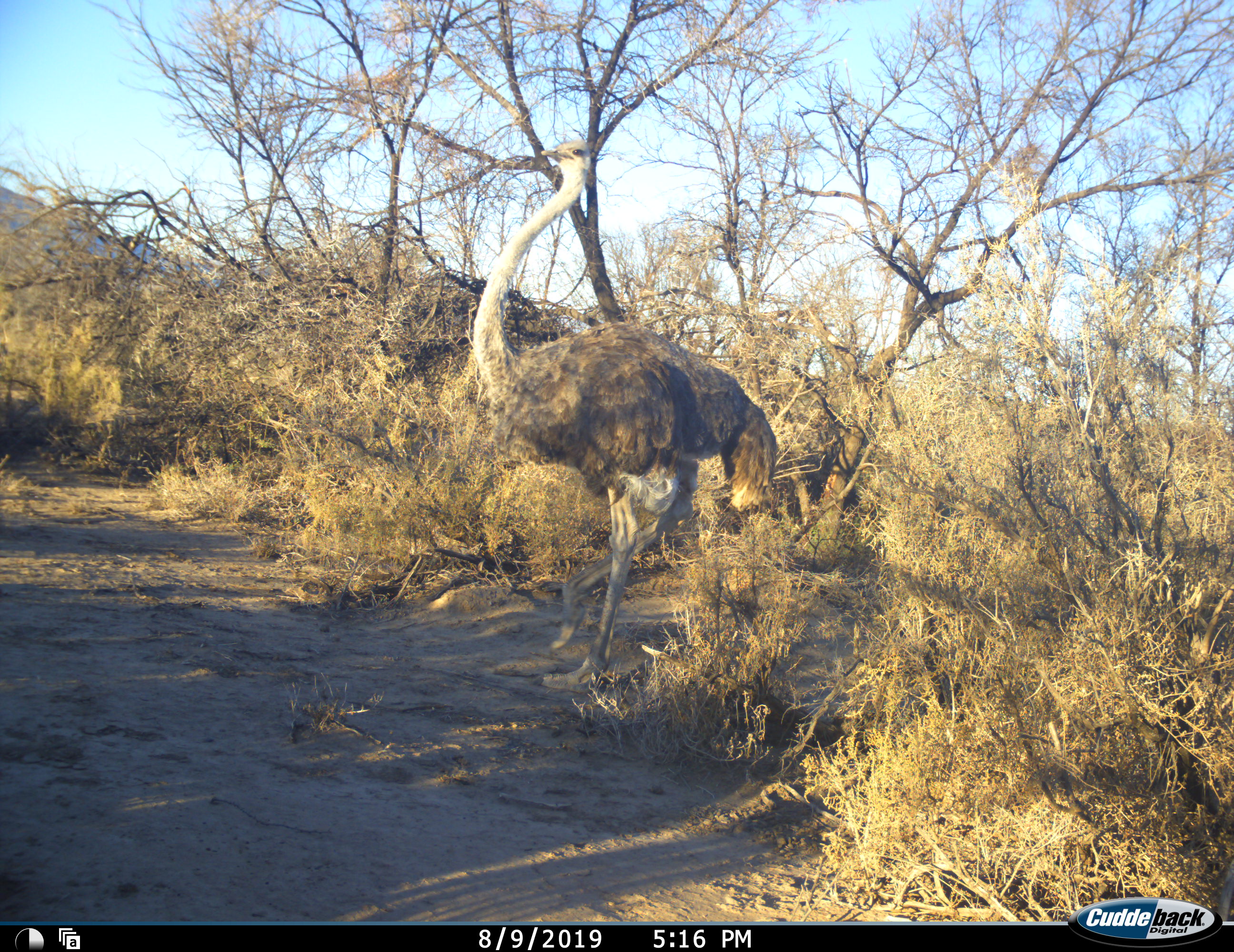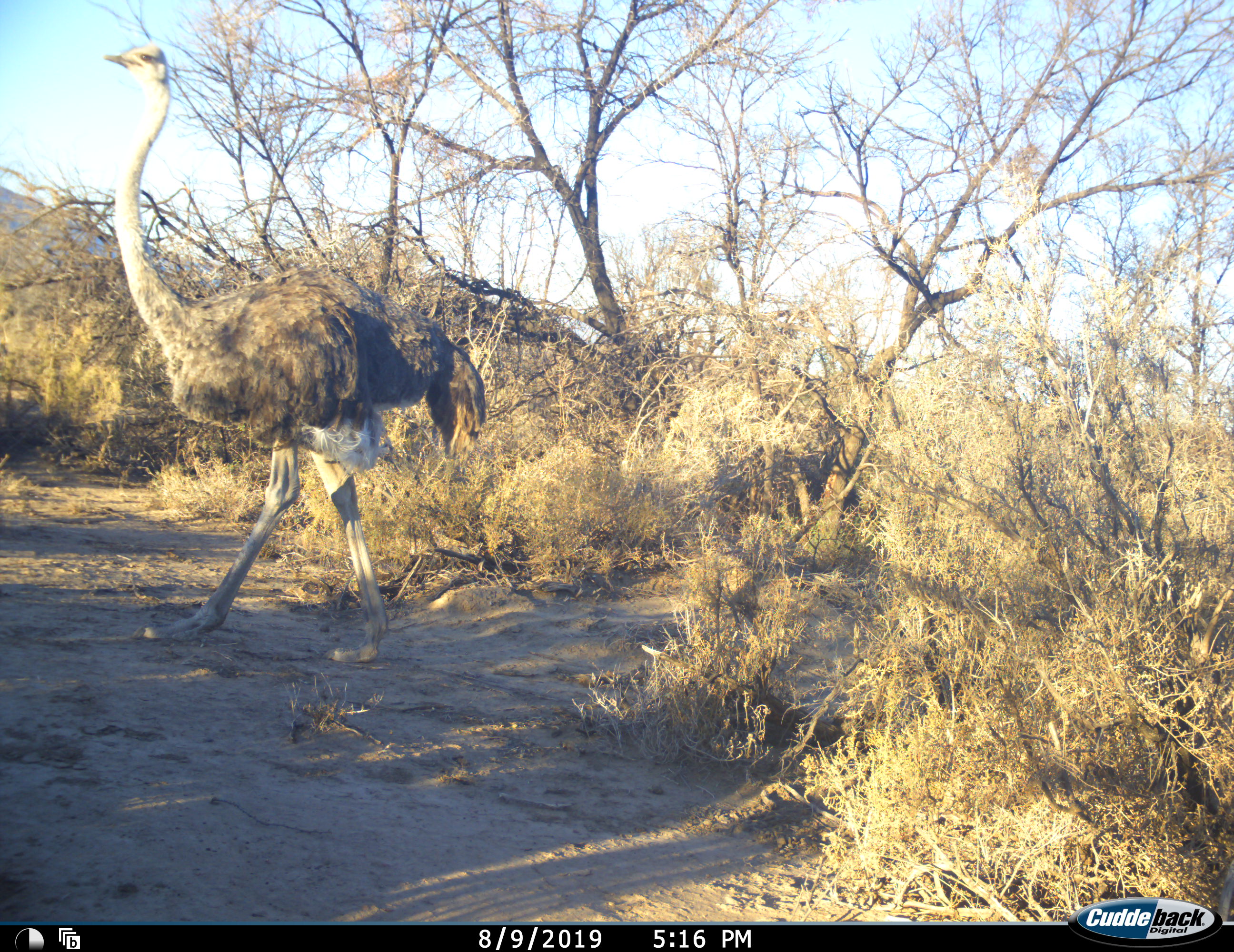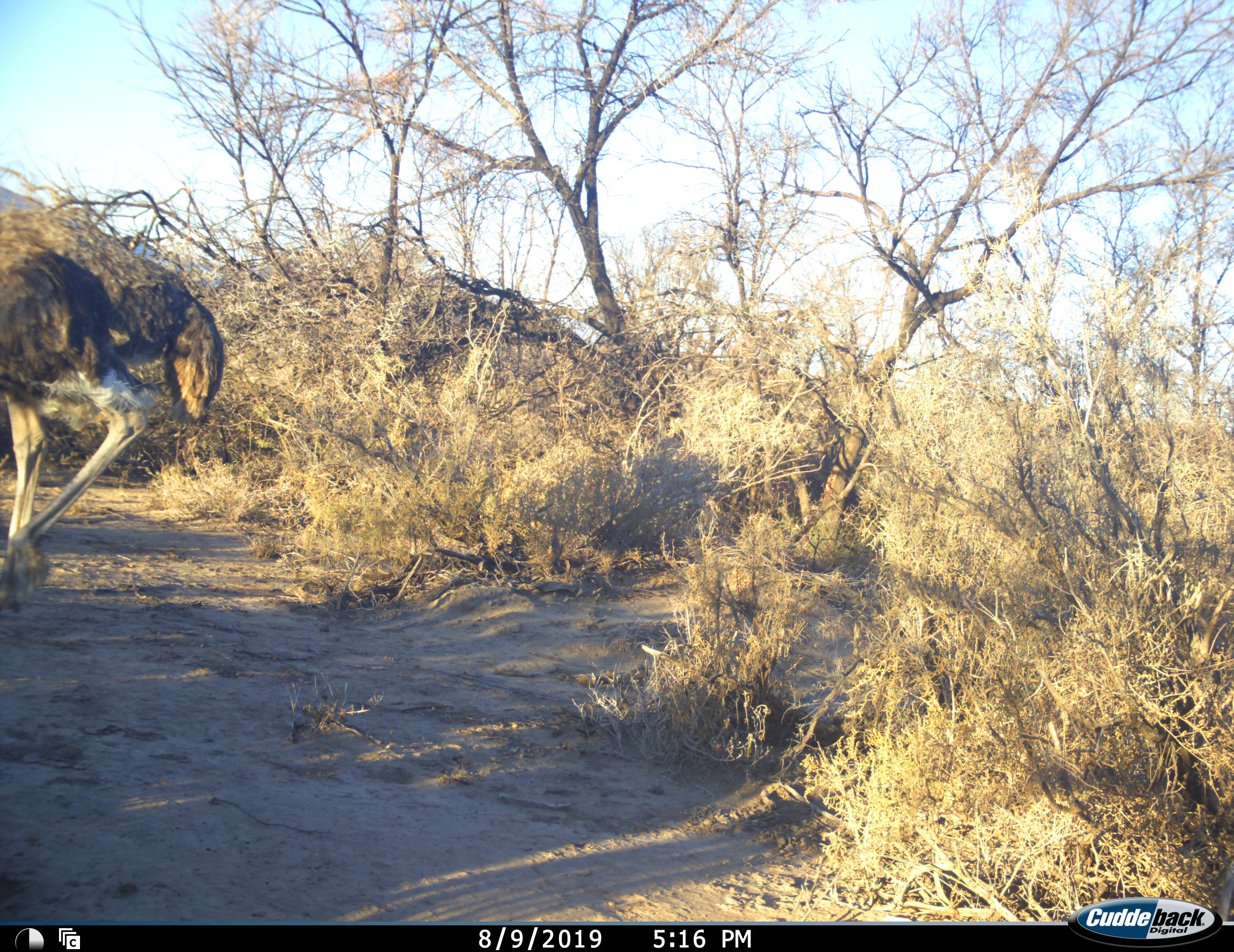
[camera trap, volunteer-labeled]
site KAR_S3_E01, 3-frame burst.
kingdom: Animalia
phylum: Chordata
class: Aves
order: Struthioniformes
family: Struthionidae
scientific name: Struthionidae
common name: ostrich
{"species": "ostrich (Struthionidae)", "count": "1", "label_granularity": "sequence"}